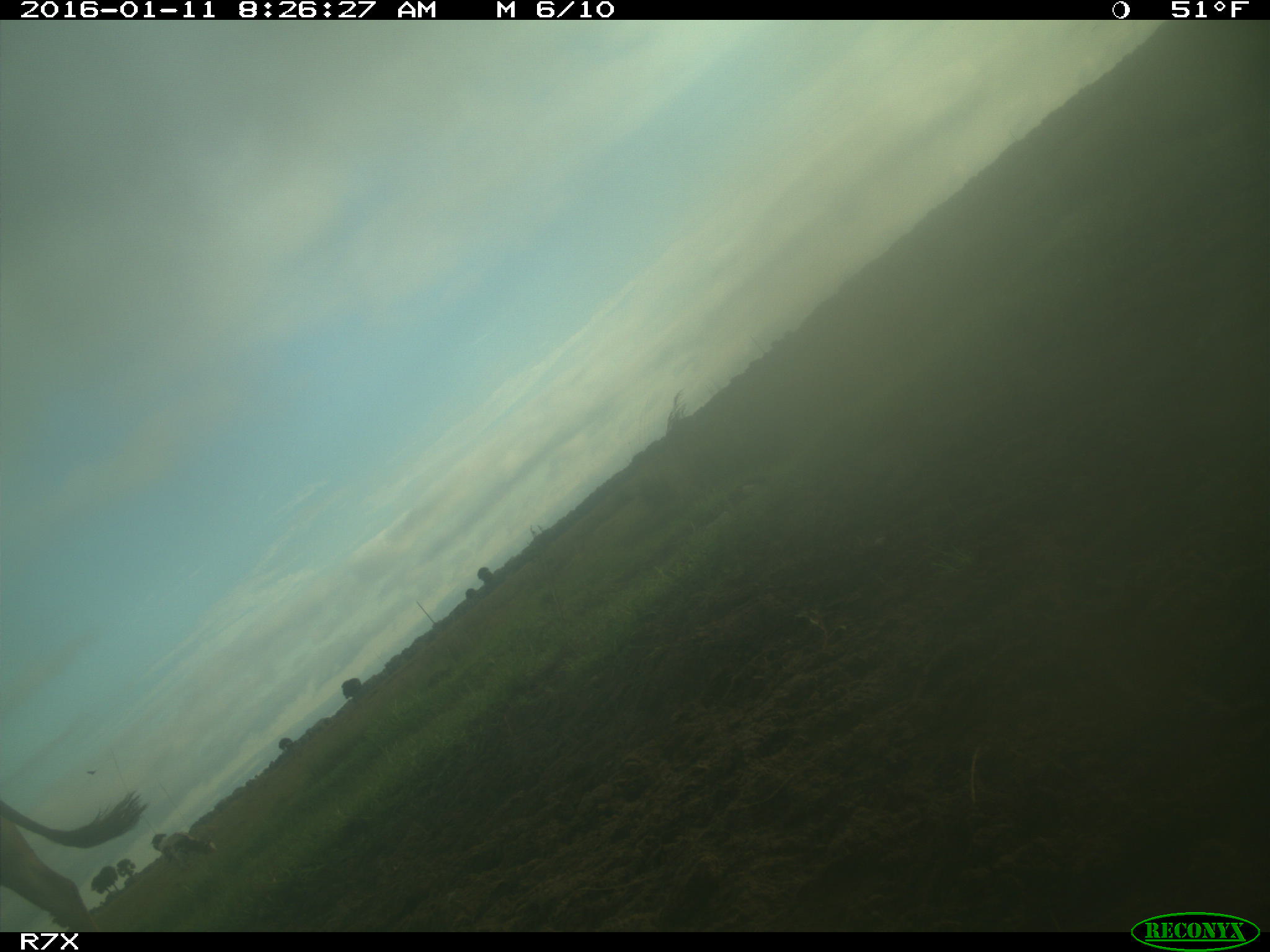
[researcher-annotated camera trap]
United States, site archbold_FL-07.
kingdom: Animalia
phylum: Chordata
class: Mammalia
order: Artiodactyla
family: Bovidae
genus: Bos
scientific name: Bos taurus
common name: domestic cow